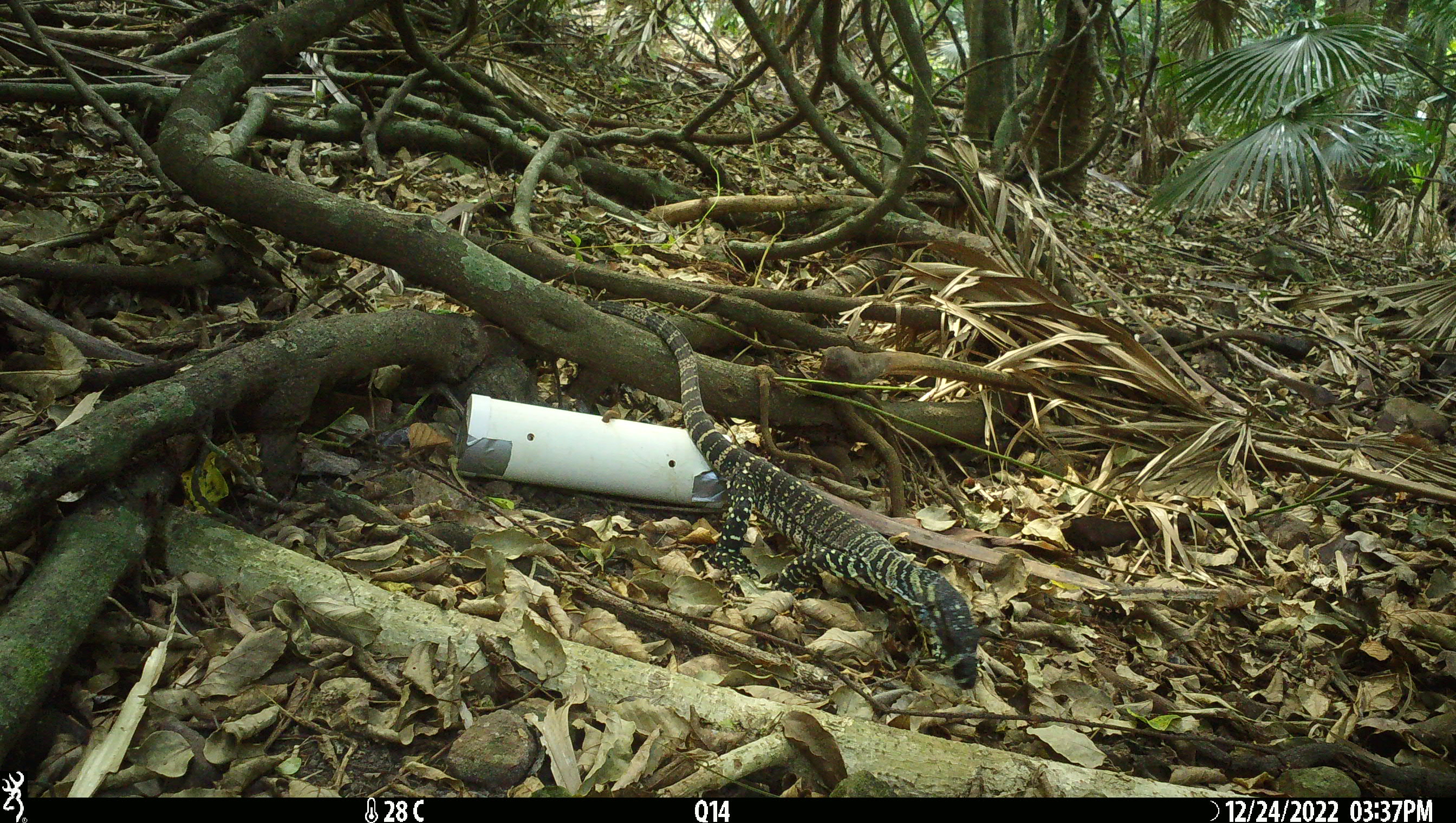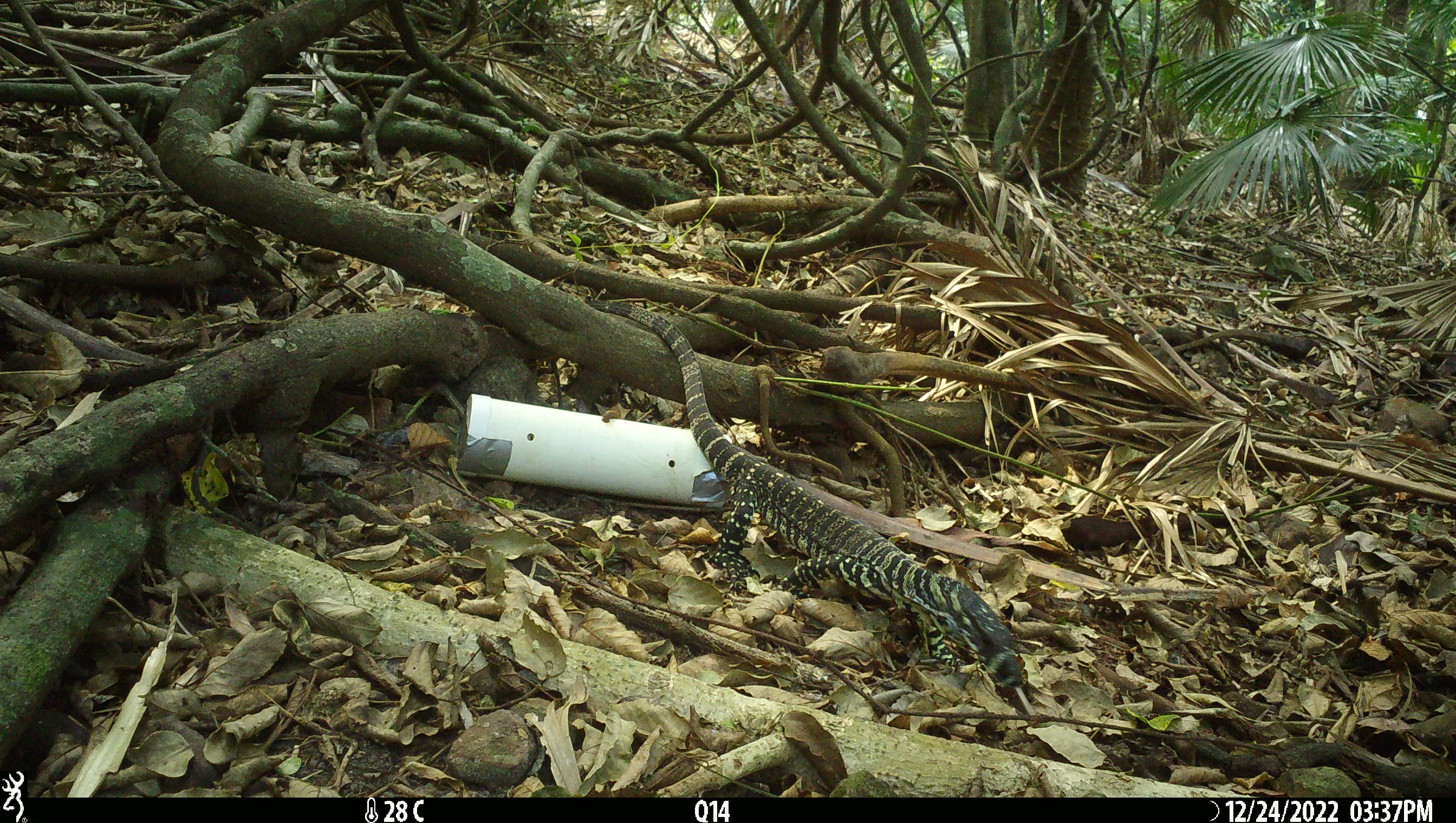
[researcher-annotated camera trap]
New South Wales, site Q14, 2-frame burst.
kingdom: Animalia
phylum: Chordata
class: Reptilia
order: Squamata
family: Varanidae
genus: Varanus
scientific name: Varanus varius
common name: lace monitor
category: goanna